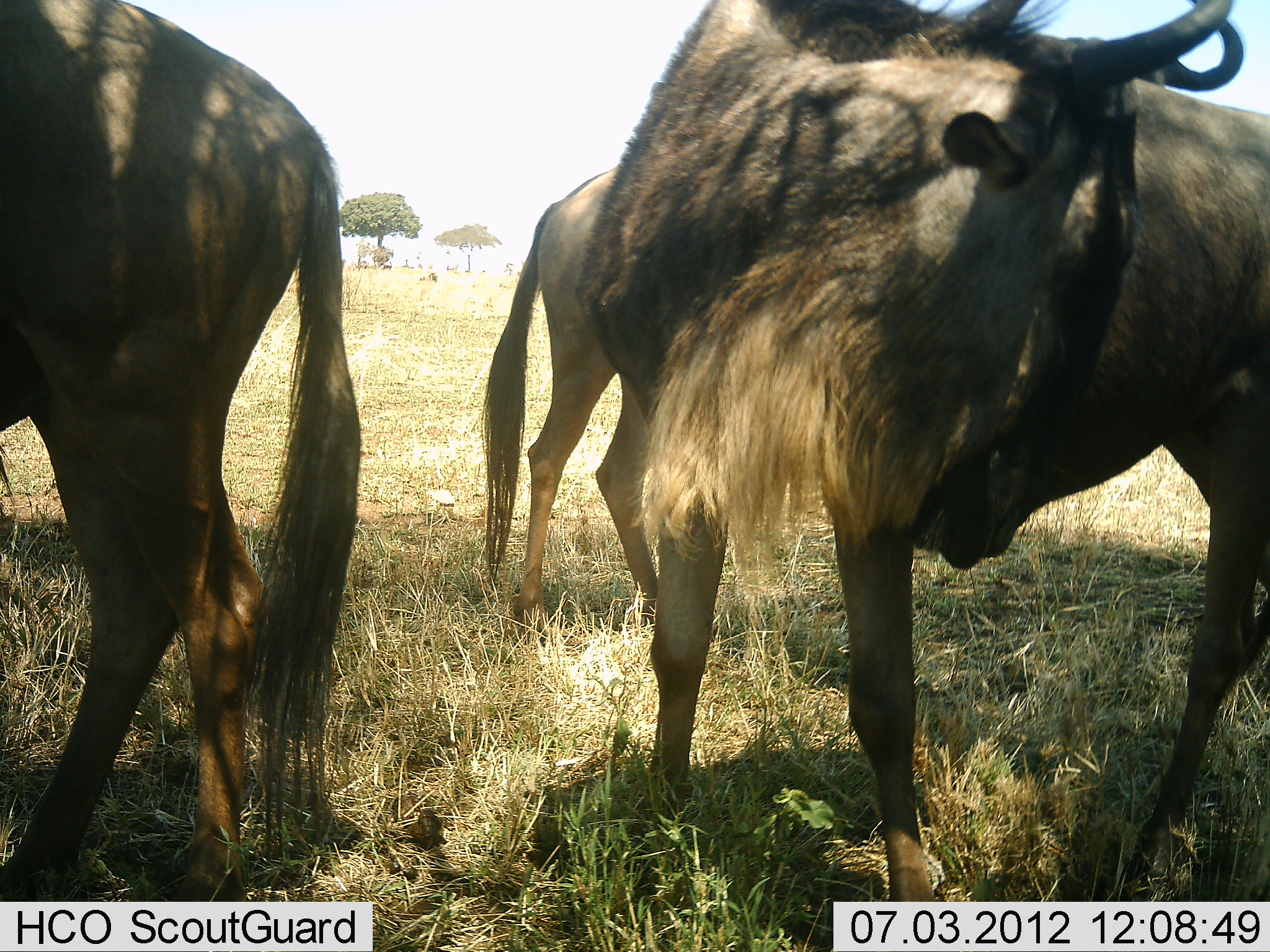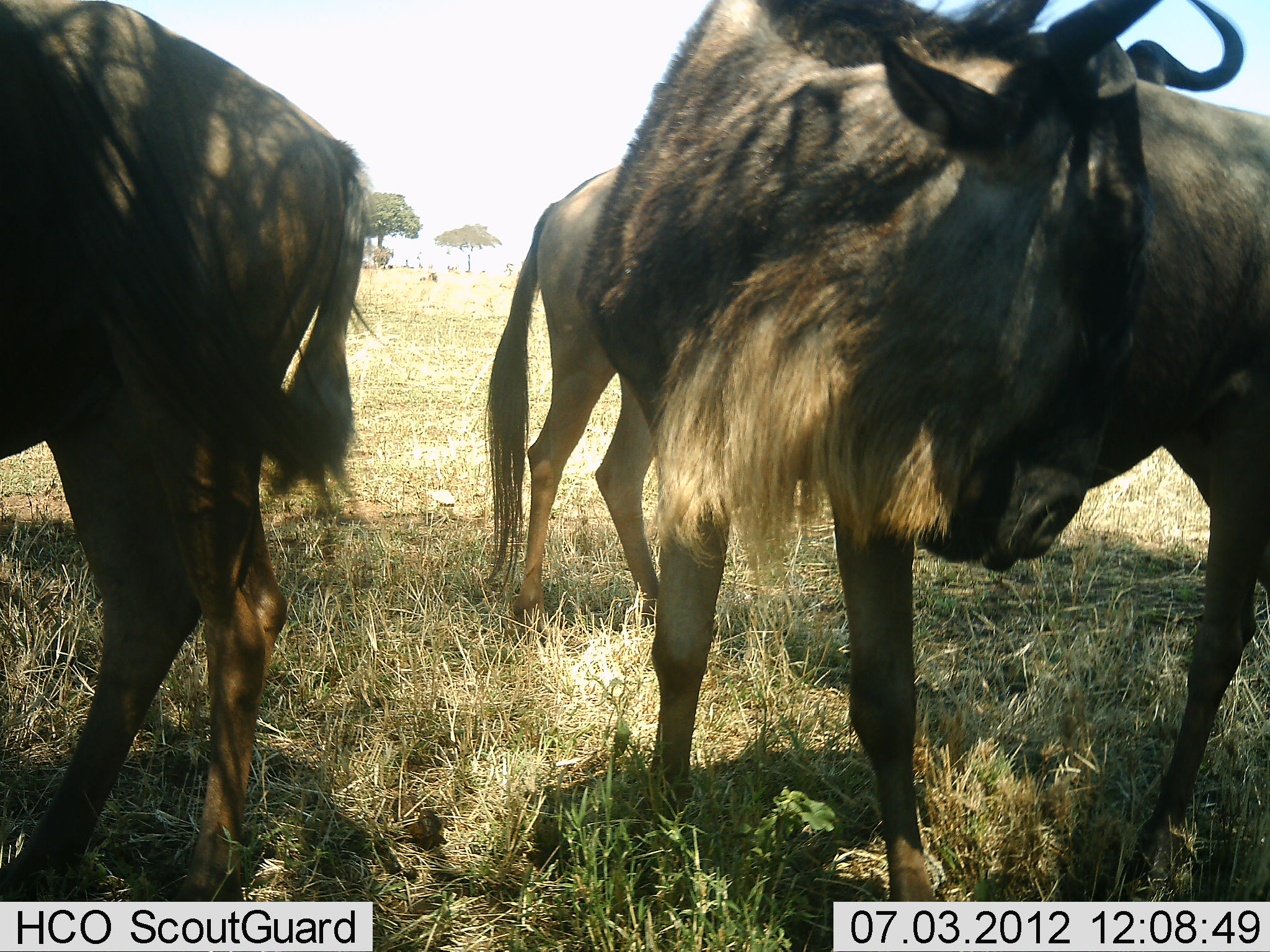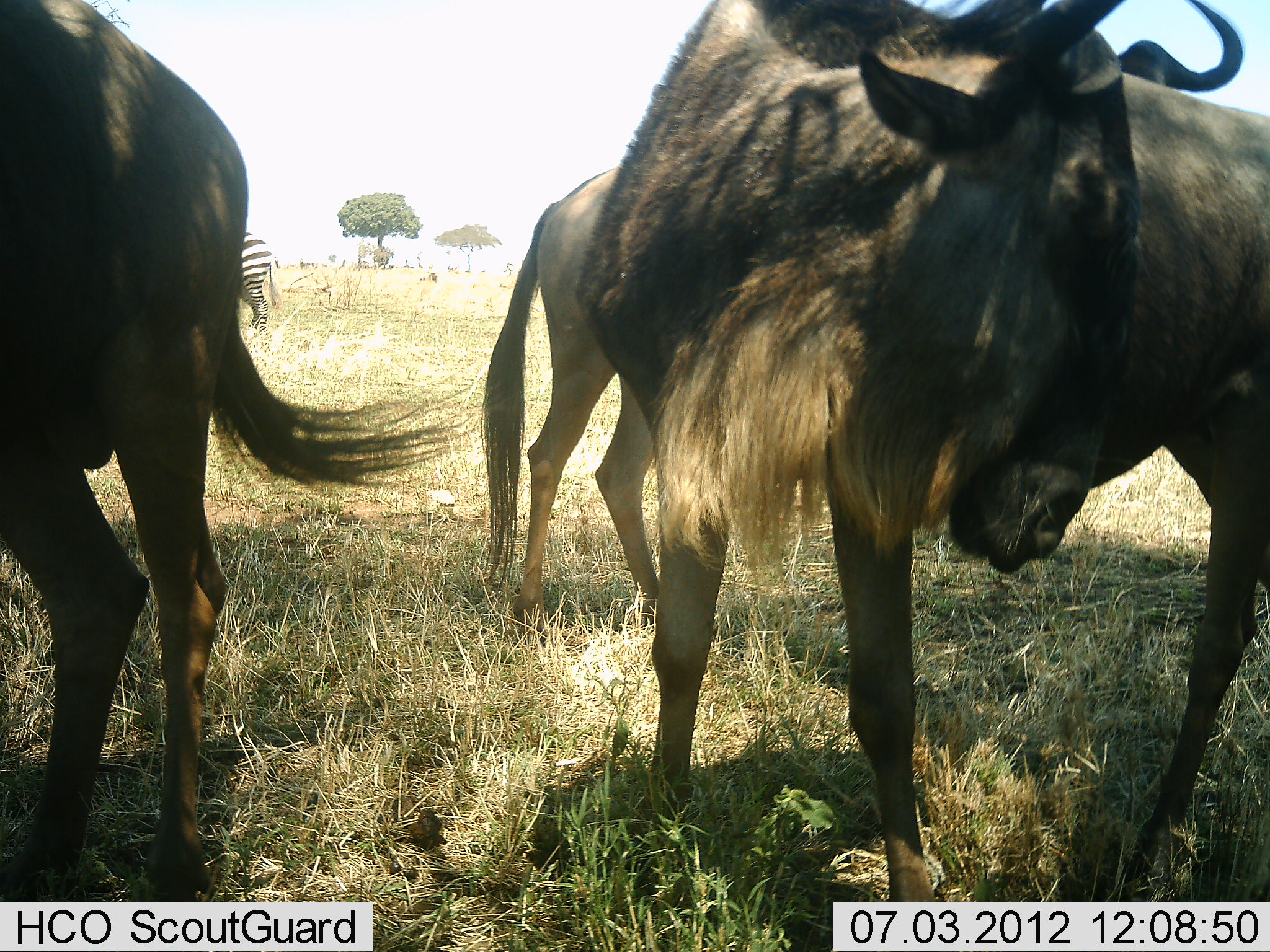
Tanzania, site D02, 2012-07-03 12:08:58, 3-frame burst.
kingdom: Animalia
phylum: Chordata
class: Mammalia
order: Artiodactyla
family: Bovidae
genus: Connochaetes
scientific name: Connochaetes taurinus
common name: blue wildebeest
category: wildebeest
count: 3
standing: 86%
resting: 7%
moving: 7%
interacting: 0%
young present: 0%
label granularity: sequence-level